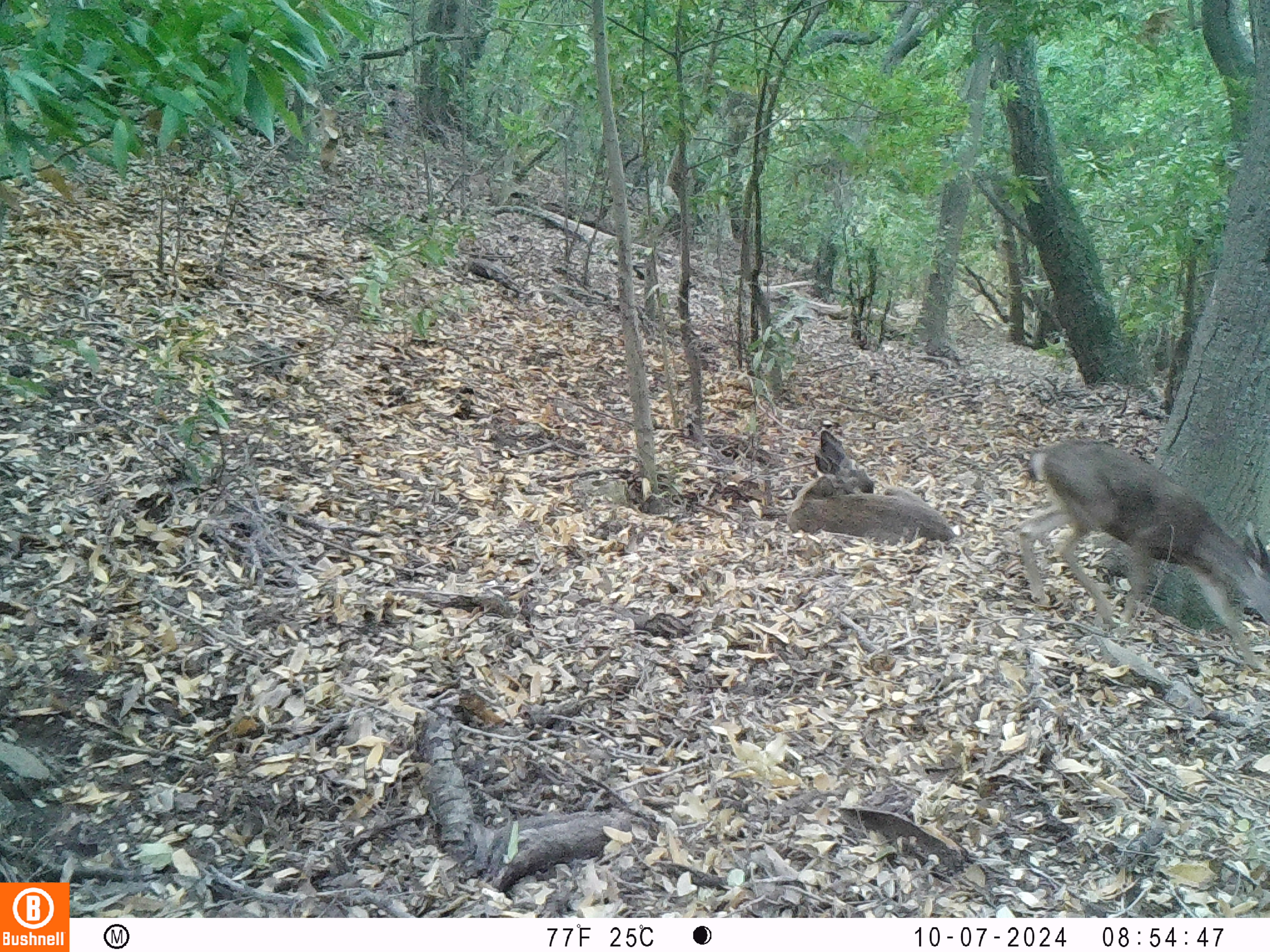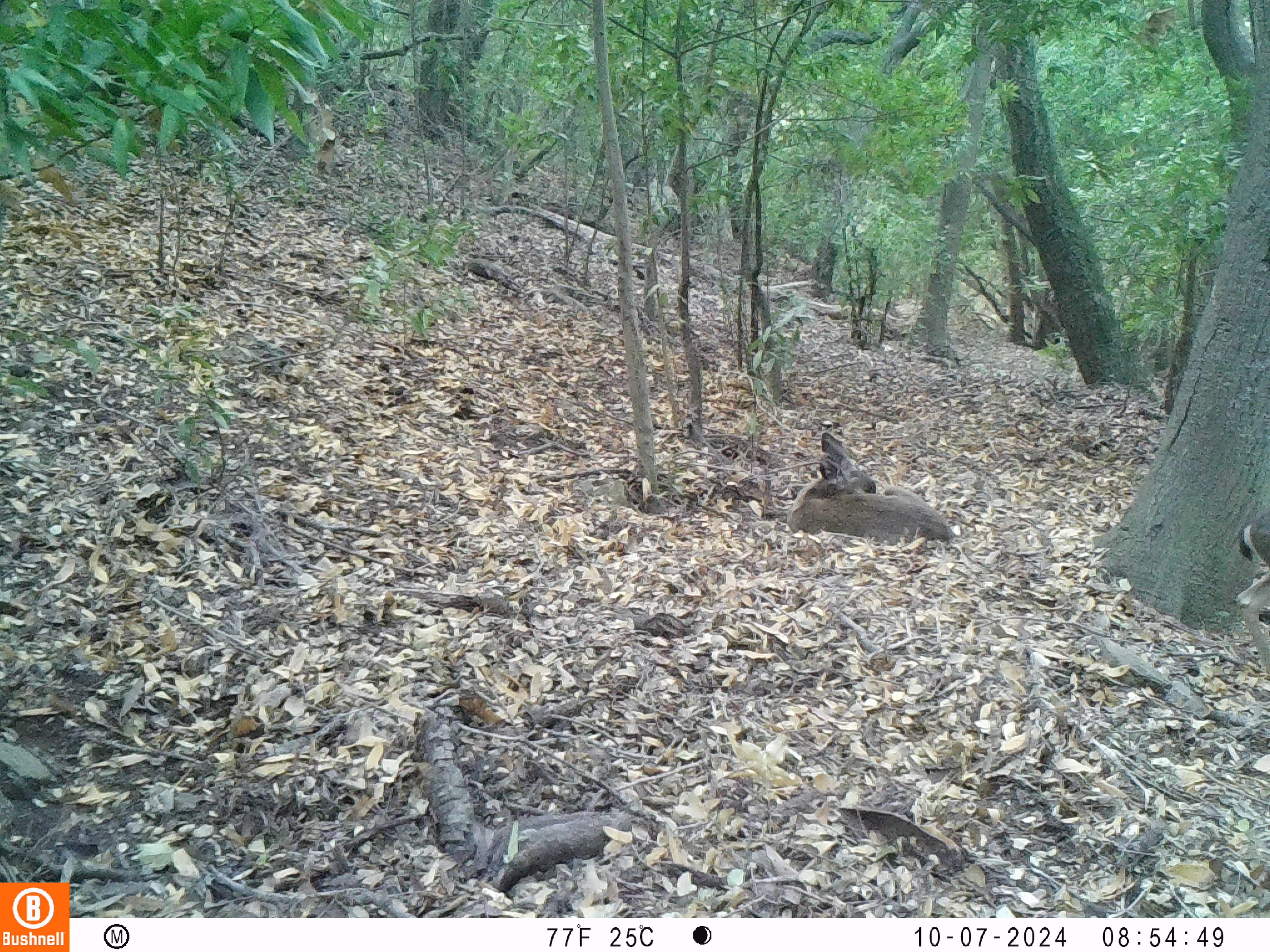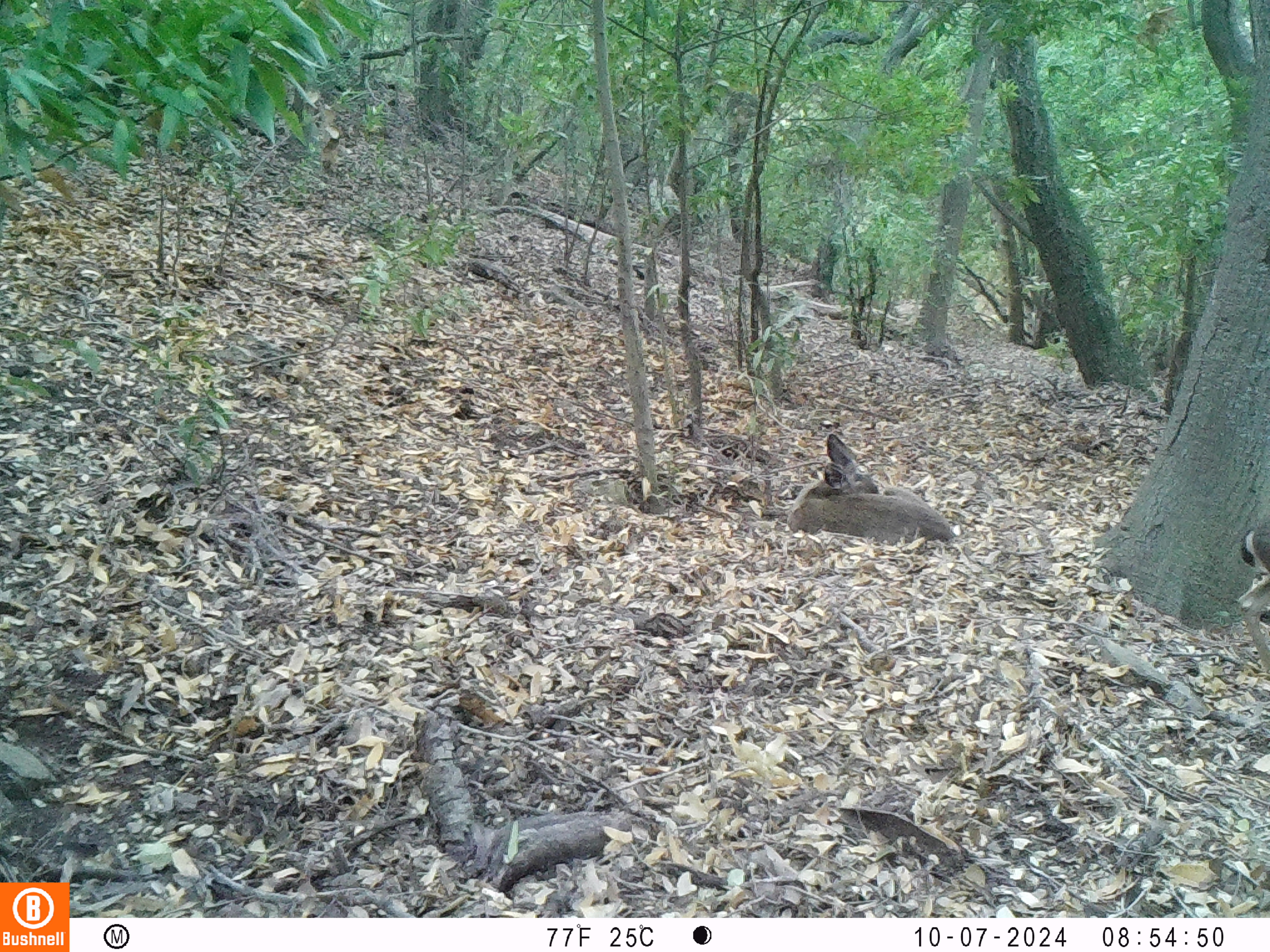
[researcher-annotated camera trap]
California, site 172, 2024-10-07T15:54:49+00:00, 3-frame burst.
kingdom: Animalia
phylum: Chordata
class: Mammalia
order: Artiodactyla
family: Cervidae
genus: Odocoileus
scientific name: Odocoileus hemionus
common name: mule deer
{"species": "mule deer (Odocoileus hemionus)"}